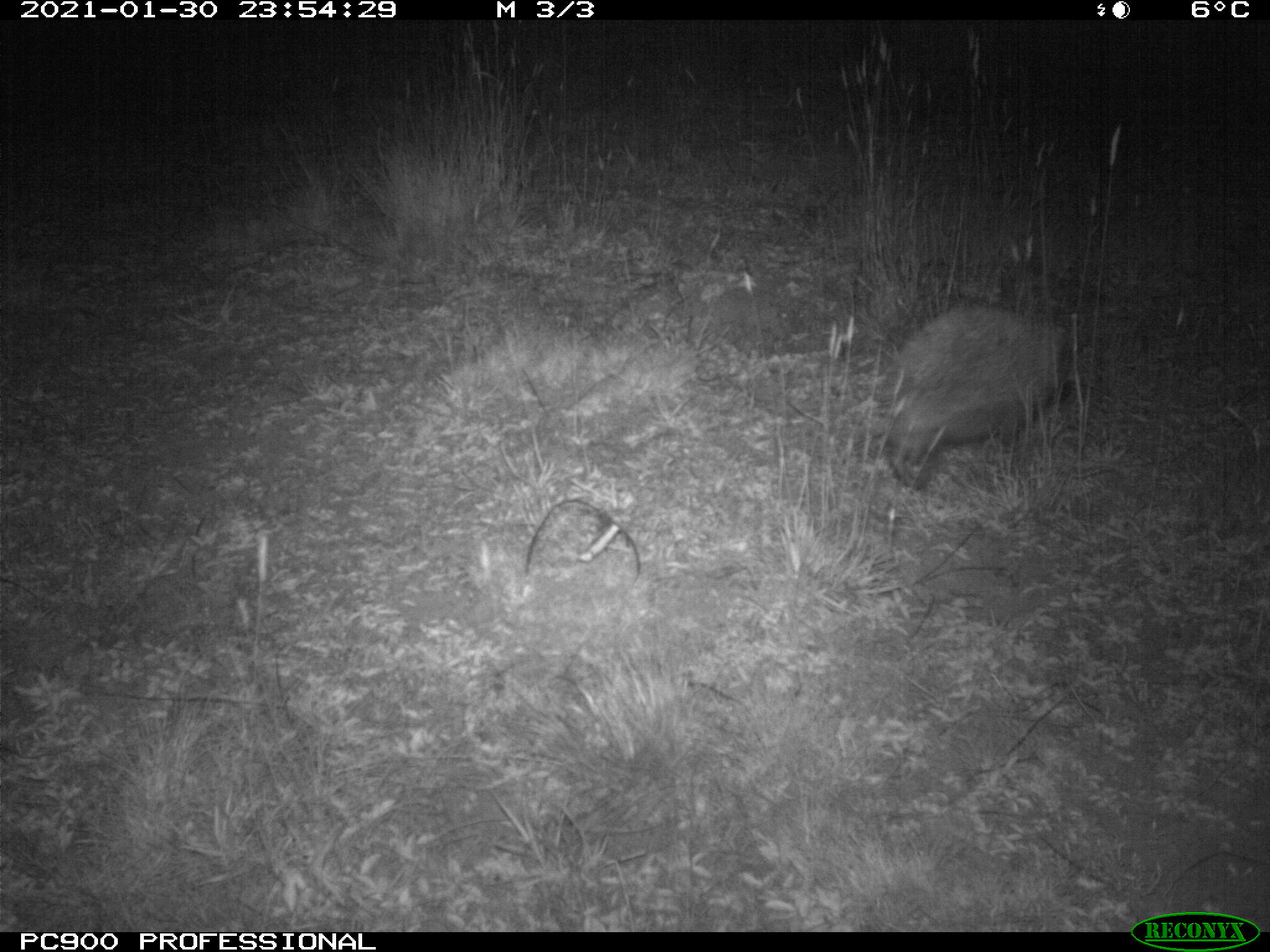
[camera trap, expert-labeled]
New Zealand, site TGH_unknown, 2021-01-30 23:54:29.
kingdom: Animalia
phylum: Chordata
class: Mammalia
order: Eulipotyphla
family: Erinaceidae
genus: Erinaceus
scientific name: Erinaceus europaeus europaeus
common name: european hedgehog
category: hedgehog